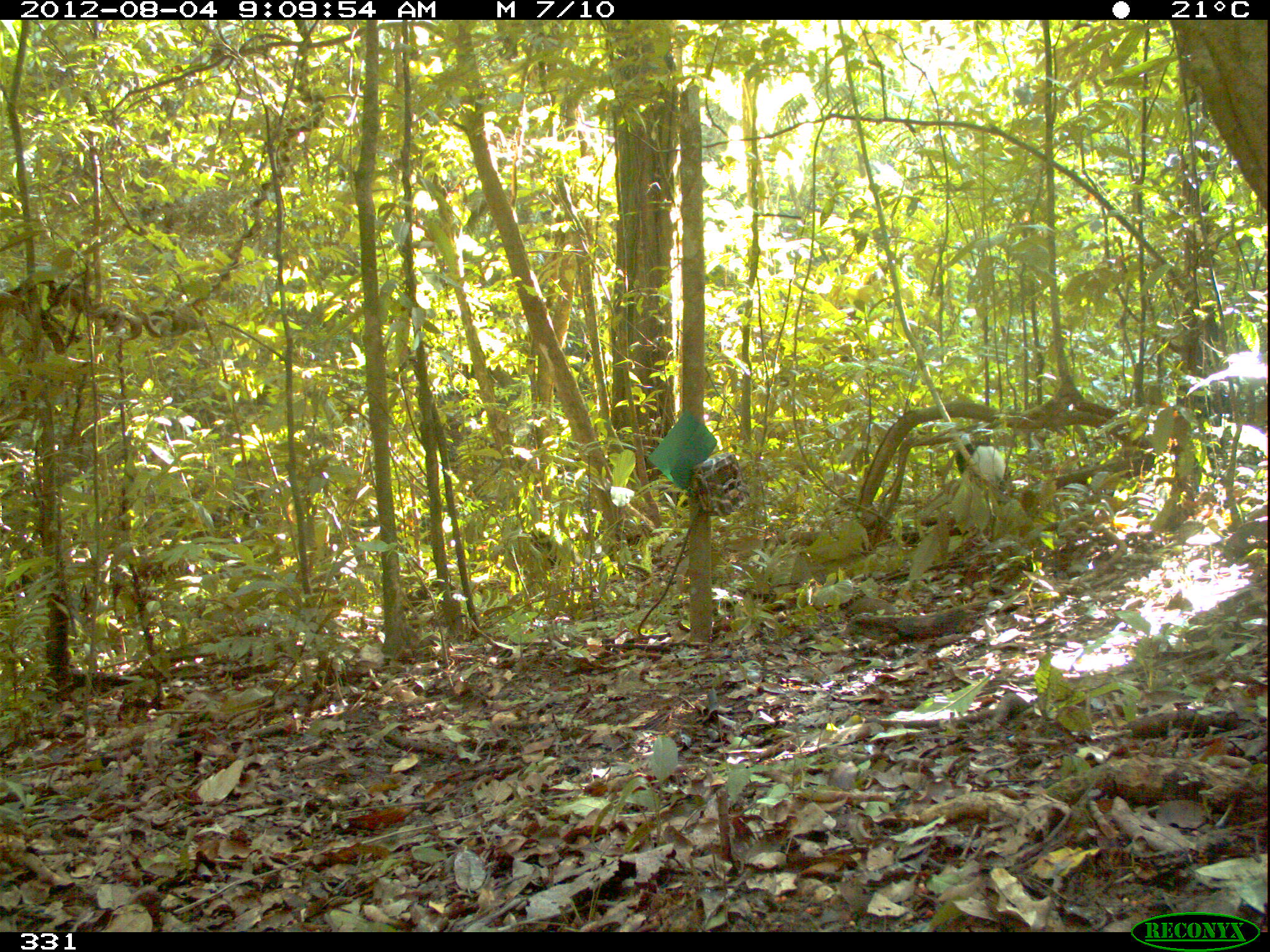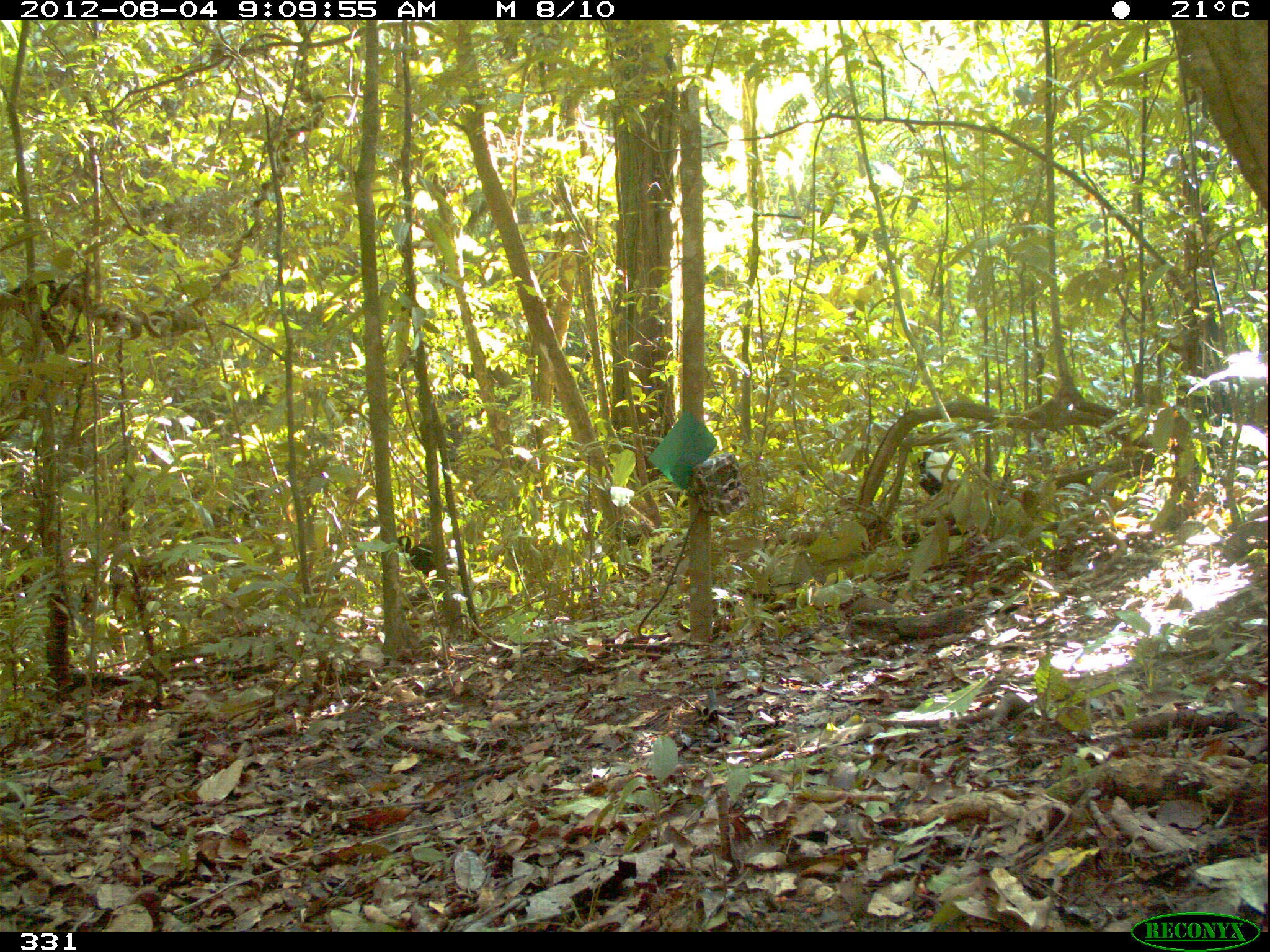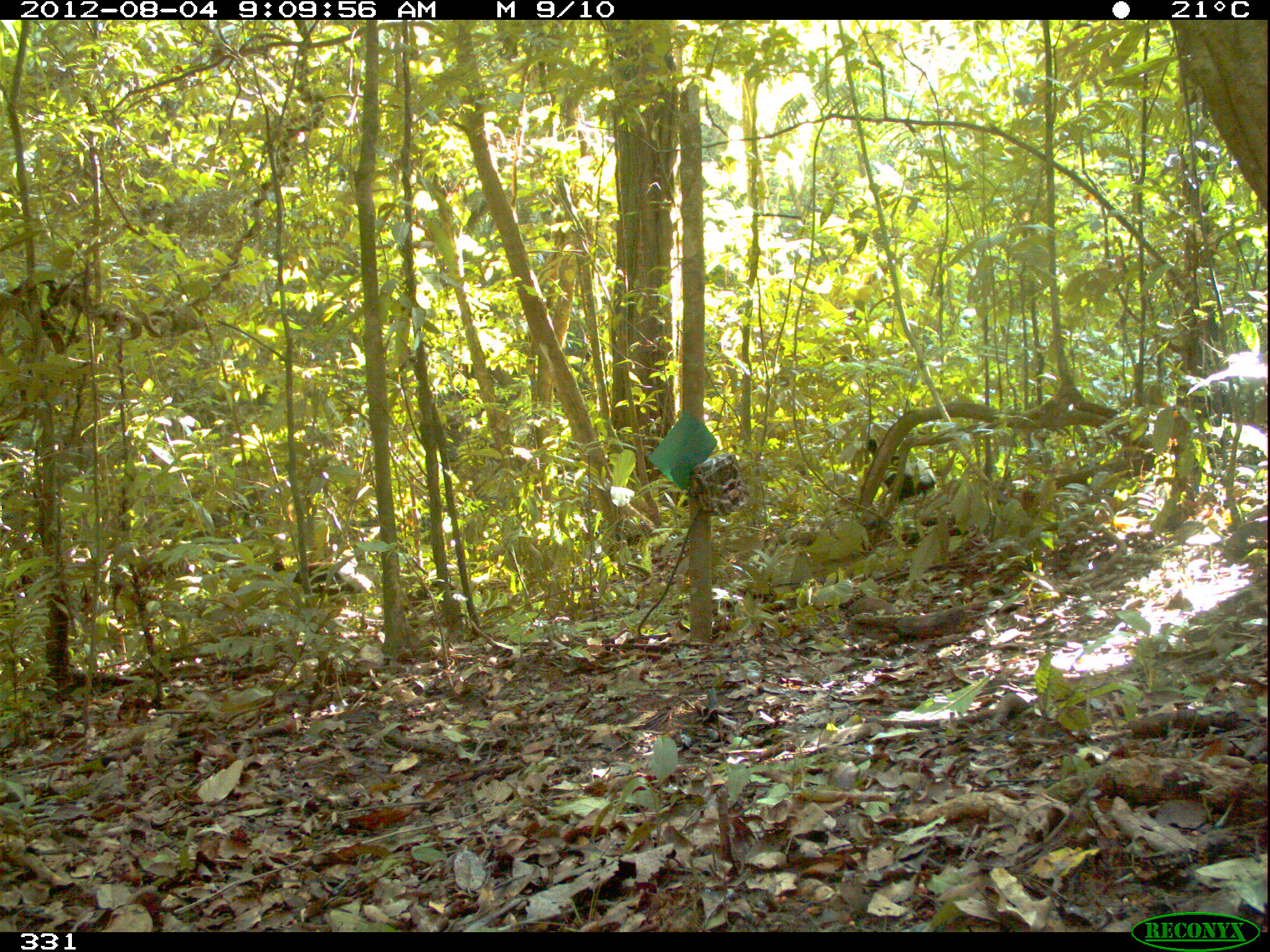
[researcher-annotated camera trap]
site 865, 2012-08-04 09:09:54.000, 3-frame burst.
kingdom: Animalia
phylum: Chordata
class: Aves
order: Gruiformes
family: Psophiidae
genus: Psophia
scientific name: Psophia leucoptera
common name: pale-winged trumpeter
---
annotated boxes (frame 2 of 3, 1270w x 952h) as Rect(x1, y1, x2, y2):
psophia leucoptera: Rect(397, 534, 459, 583); Rect(915, 447, 958, 503)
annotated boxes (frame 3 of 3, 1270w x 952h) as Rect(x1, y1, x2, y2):
psophia leucoptera: Rect(862, 437, 936, 526); Rect(269, 560, 370, 619)